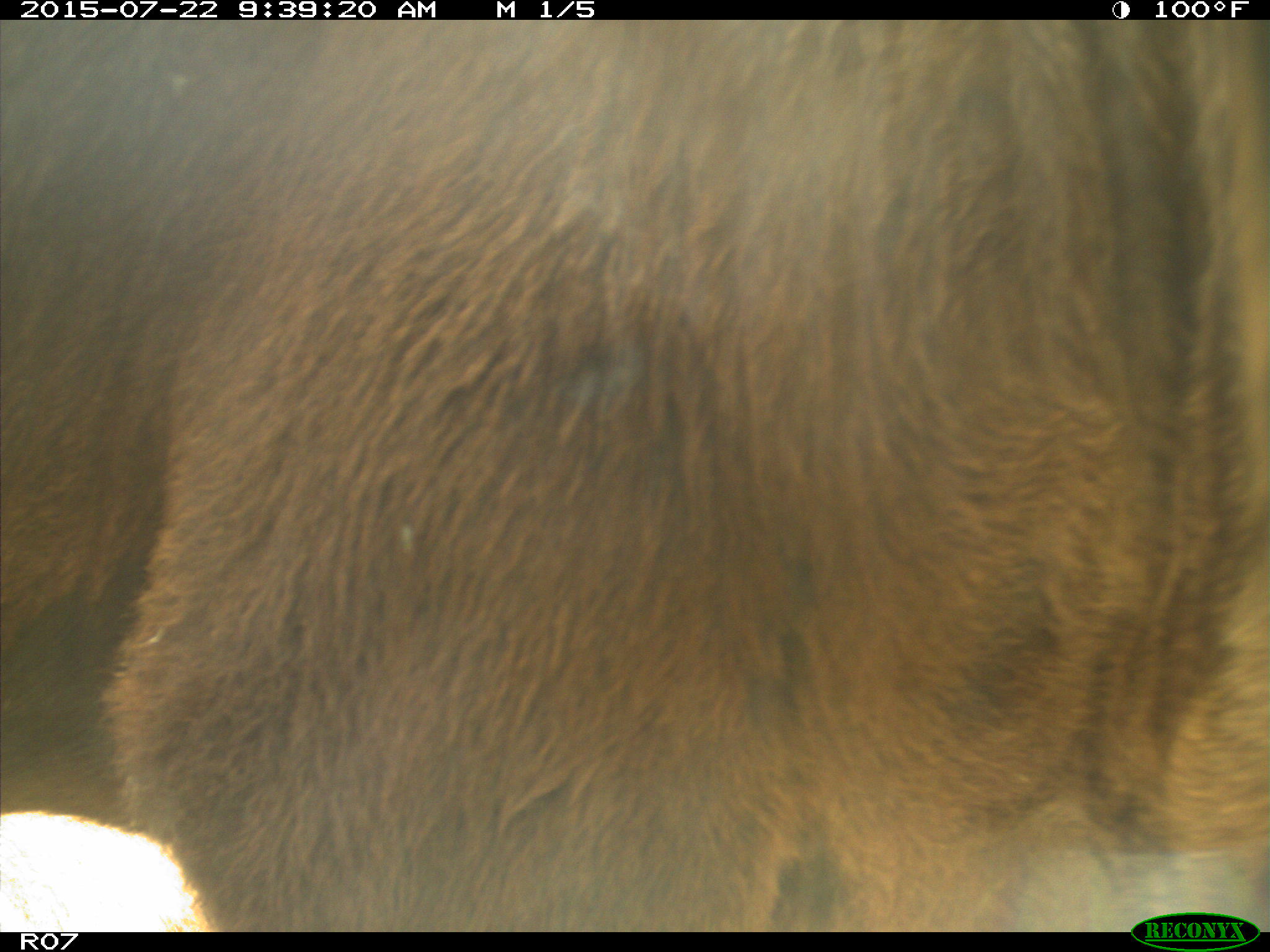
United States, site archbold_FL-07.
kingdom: Animalia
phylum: Chordata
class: Mammalia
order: Artiodactyla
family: Bovidae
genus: Bos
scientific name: Bos taurus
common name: domestic cow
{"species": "Bos taurus (domestic cow)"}